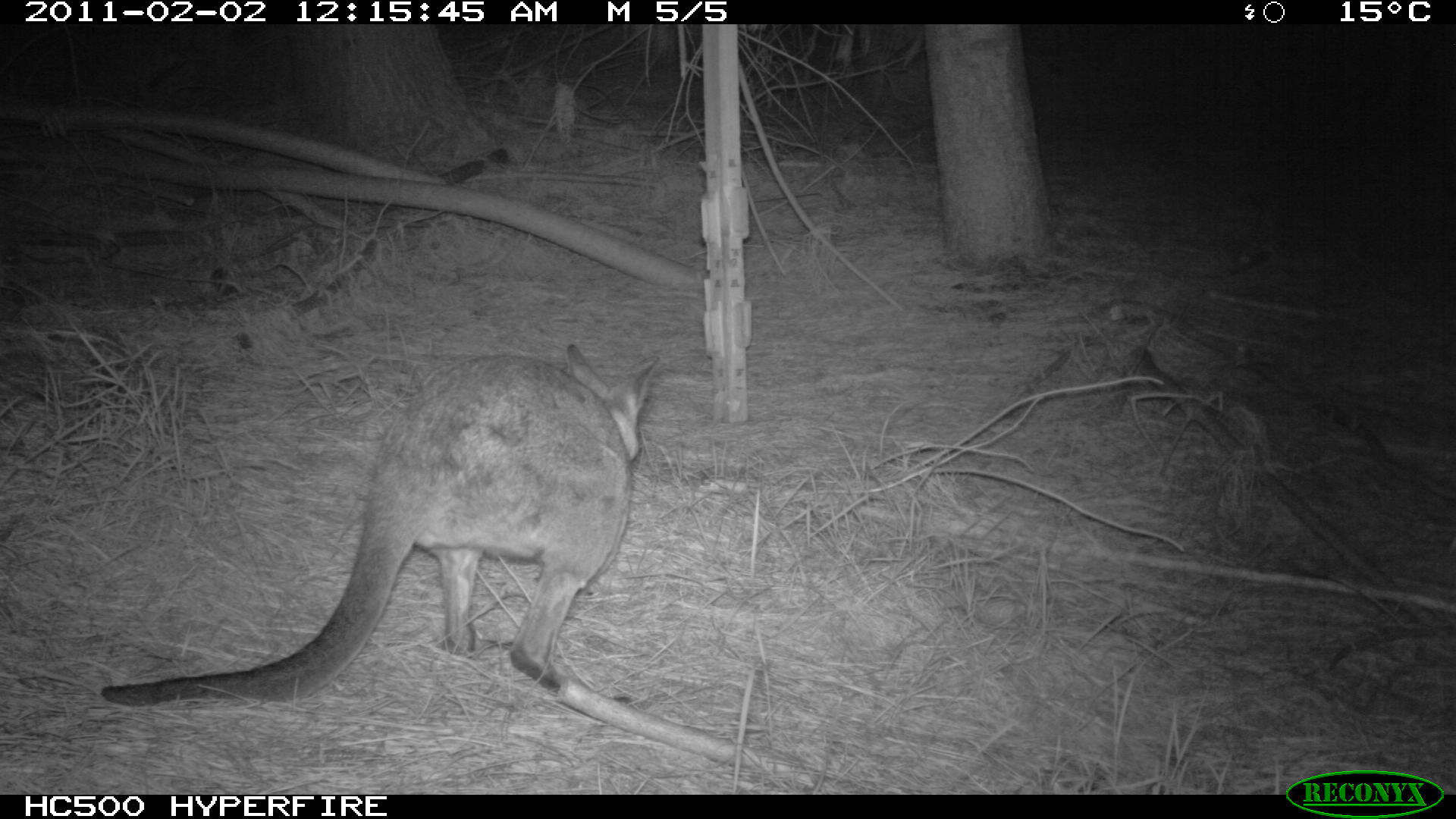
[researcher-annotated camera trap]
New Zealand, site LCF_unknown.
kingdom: Animalia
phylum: Chordata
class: Mammalia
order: Diprotodontia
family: Macropodidae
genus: Notamacropus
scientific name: Notamacropus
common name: wallaby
Wallaby (Notamacropus).